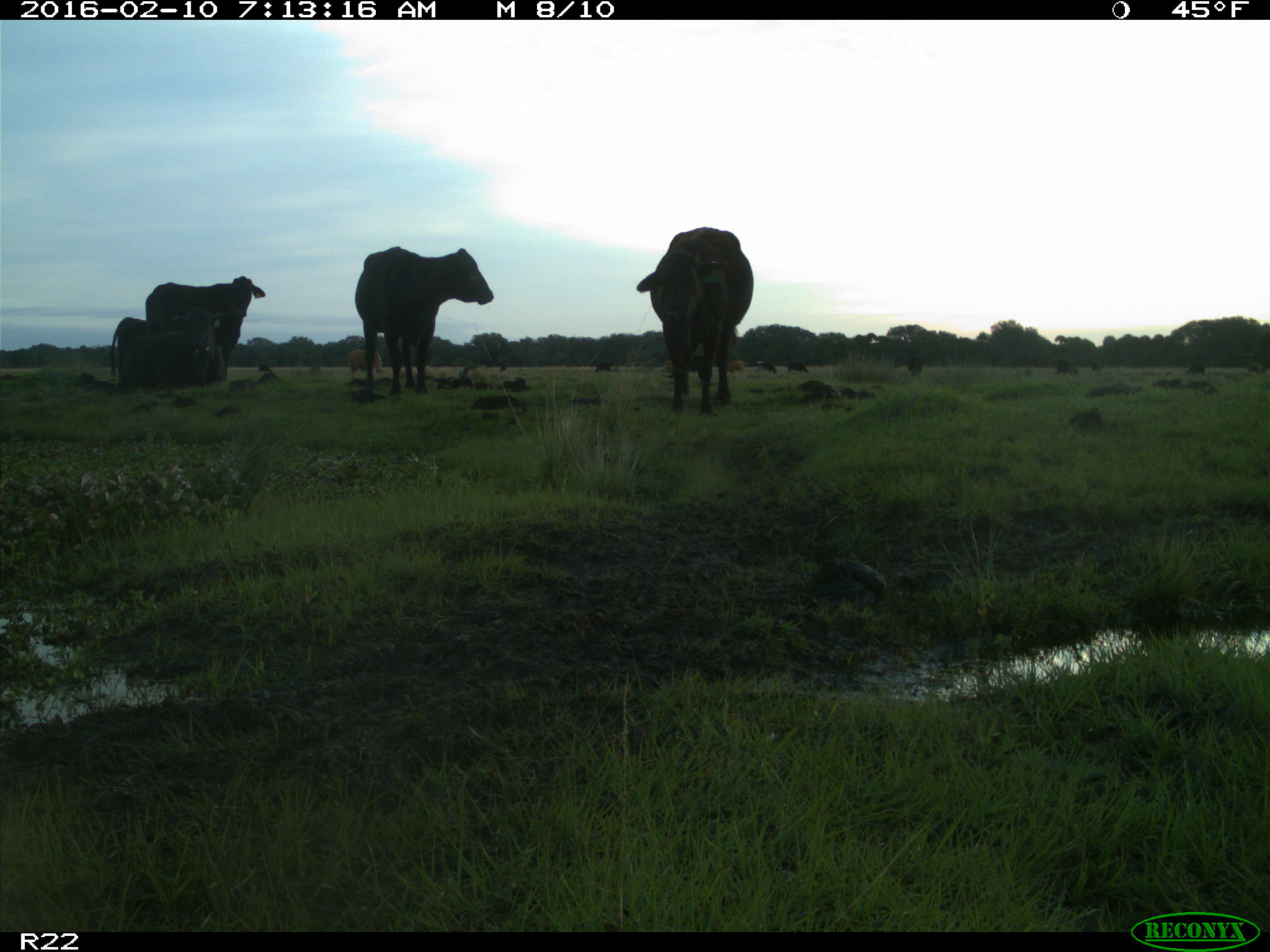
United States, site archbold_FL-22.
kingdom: Animalia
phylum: Chordata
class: Mammalia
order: Artiodactyla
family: Bovidae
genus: Bos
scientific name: Bos taurus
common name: domestic cow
Bos taurus (domestic cow).